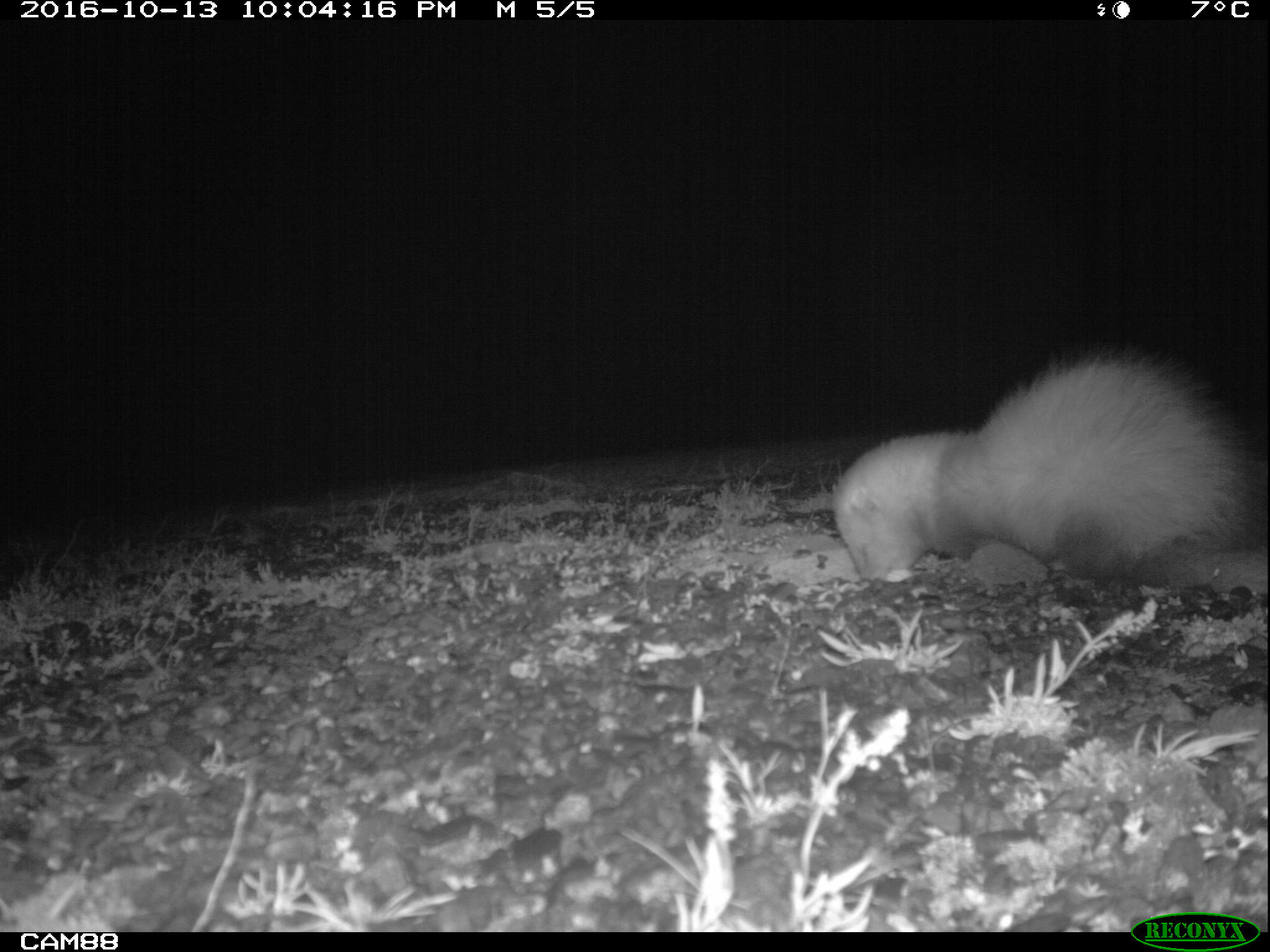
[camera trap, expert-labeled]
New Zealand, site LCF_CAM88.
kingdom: Animalia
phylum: Chordata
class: Mammalia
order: Carnivora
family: Mustelidae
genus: Mustela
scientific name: Mustela furo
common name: ferret